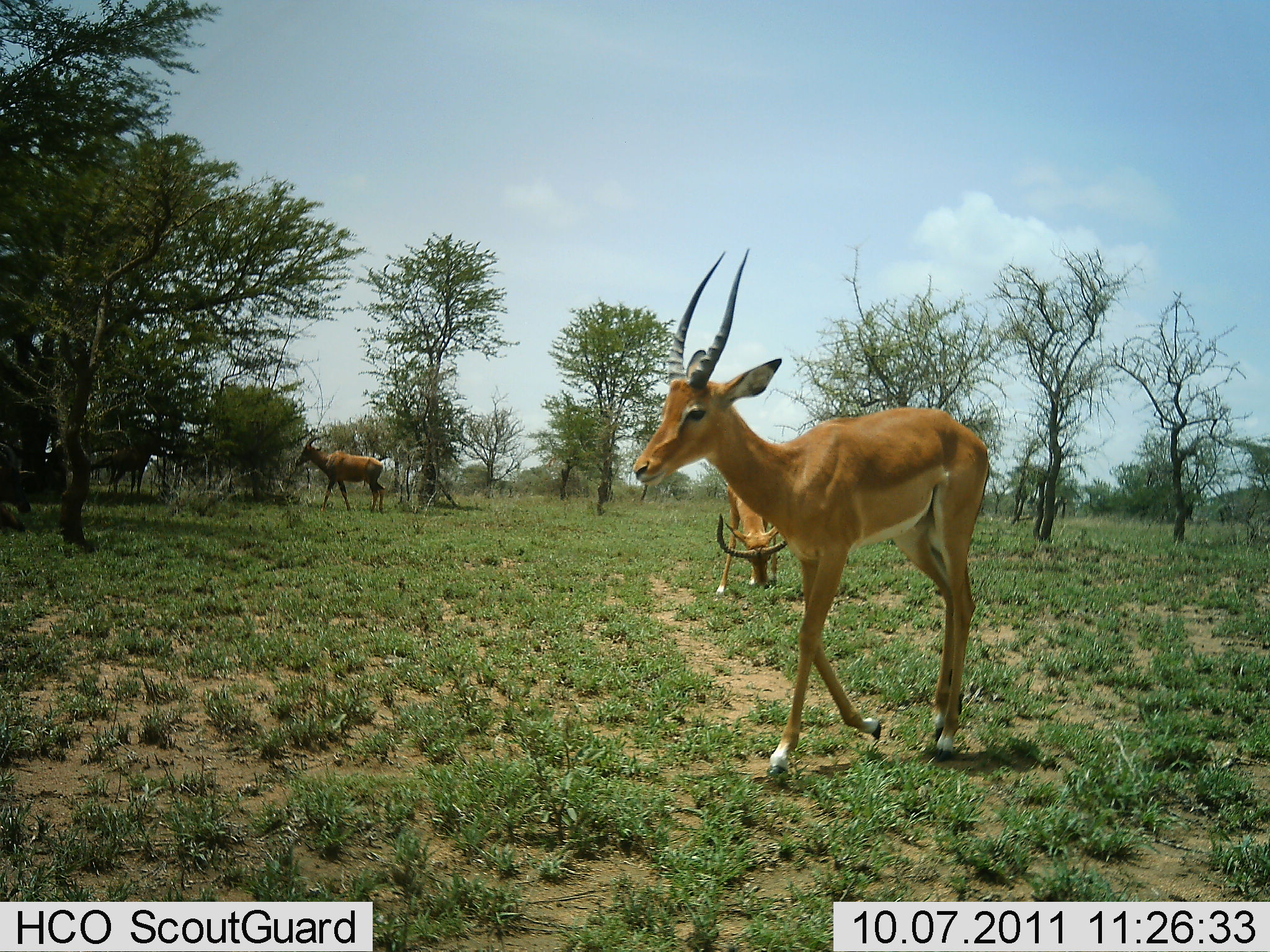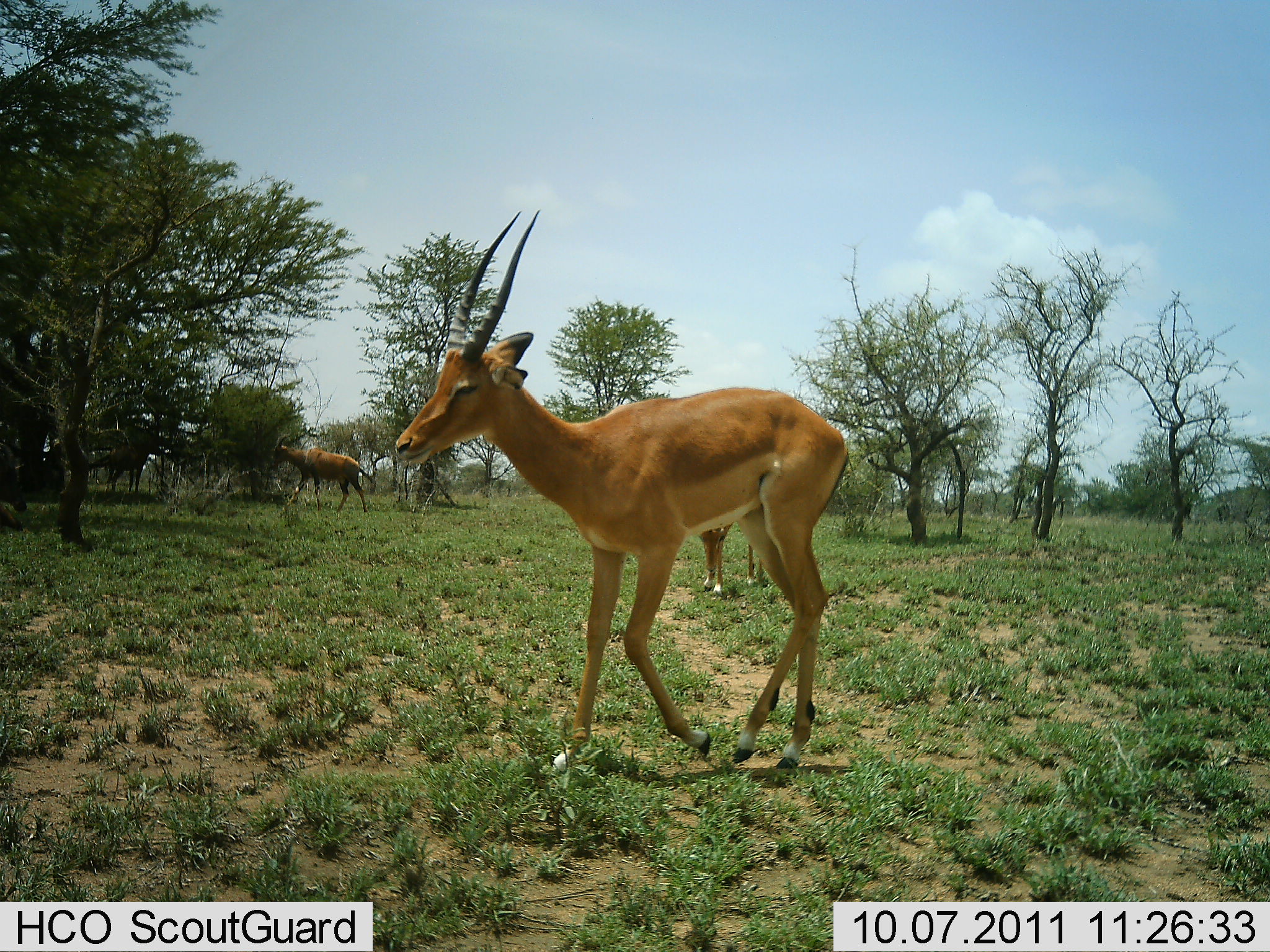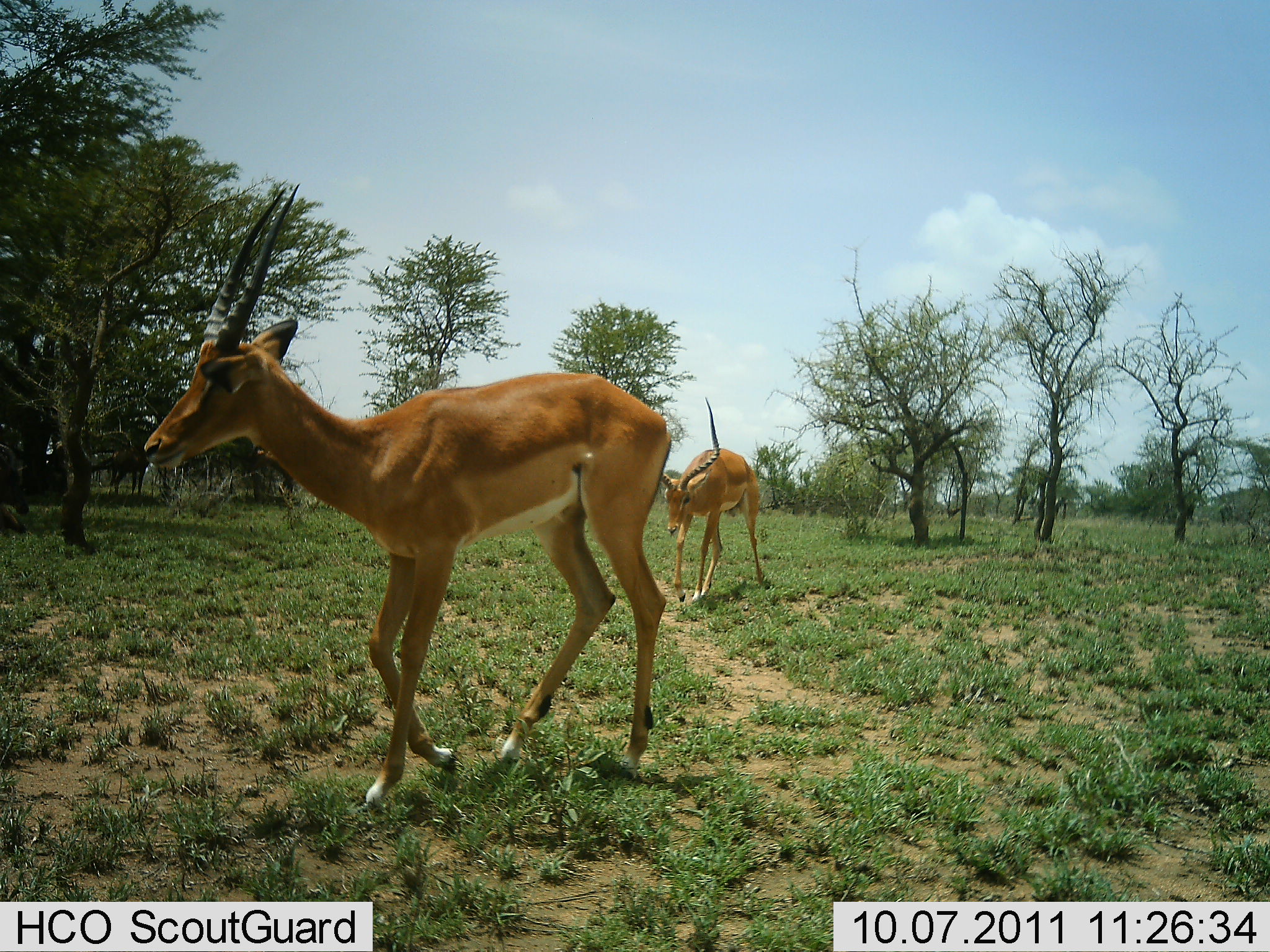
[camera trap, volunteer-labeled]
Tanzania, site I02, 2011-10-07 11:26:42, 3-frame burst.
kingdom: Animalia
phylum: Chordata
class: Mammalia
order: Artiodactyla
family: Bovidae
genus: Aepyceros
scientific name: Aepyceros melampus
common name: impala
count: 2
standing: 37%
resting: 0%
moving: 74%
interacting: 0%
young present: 0%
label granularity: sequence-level